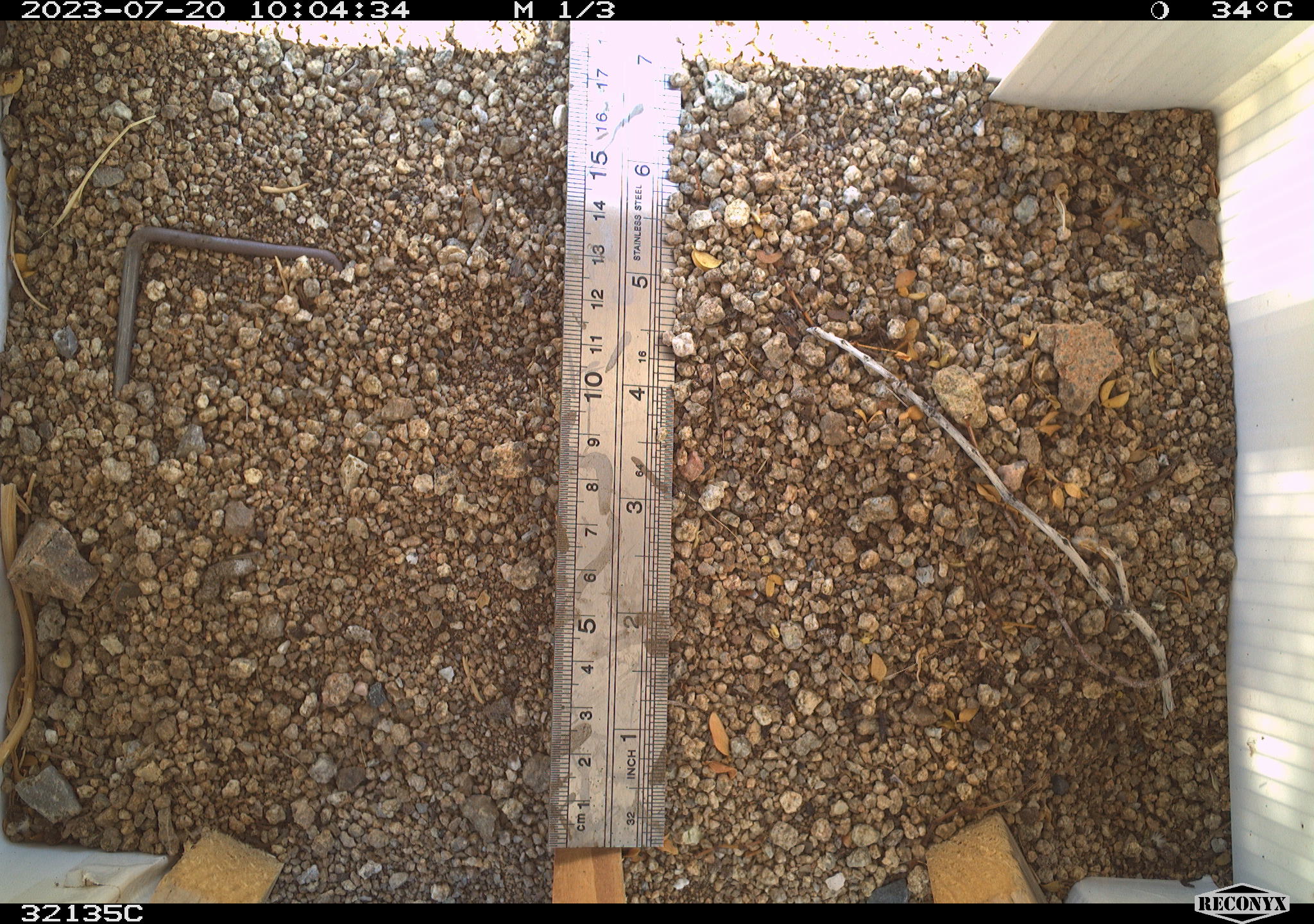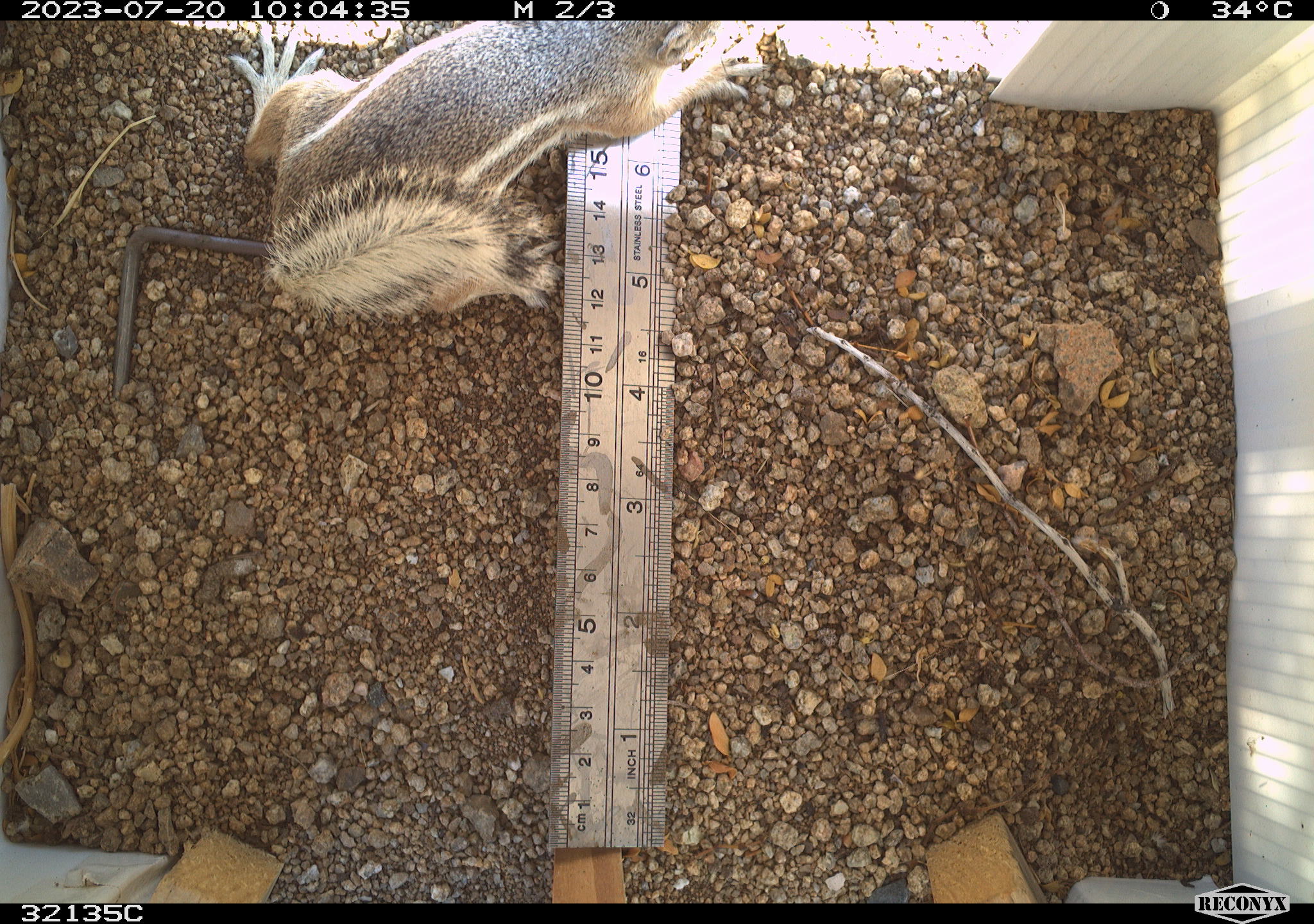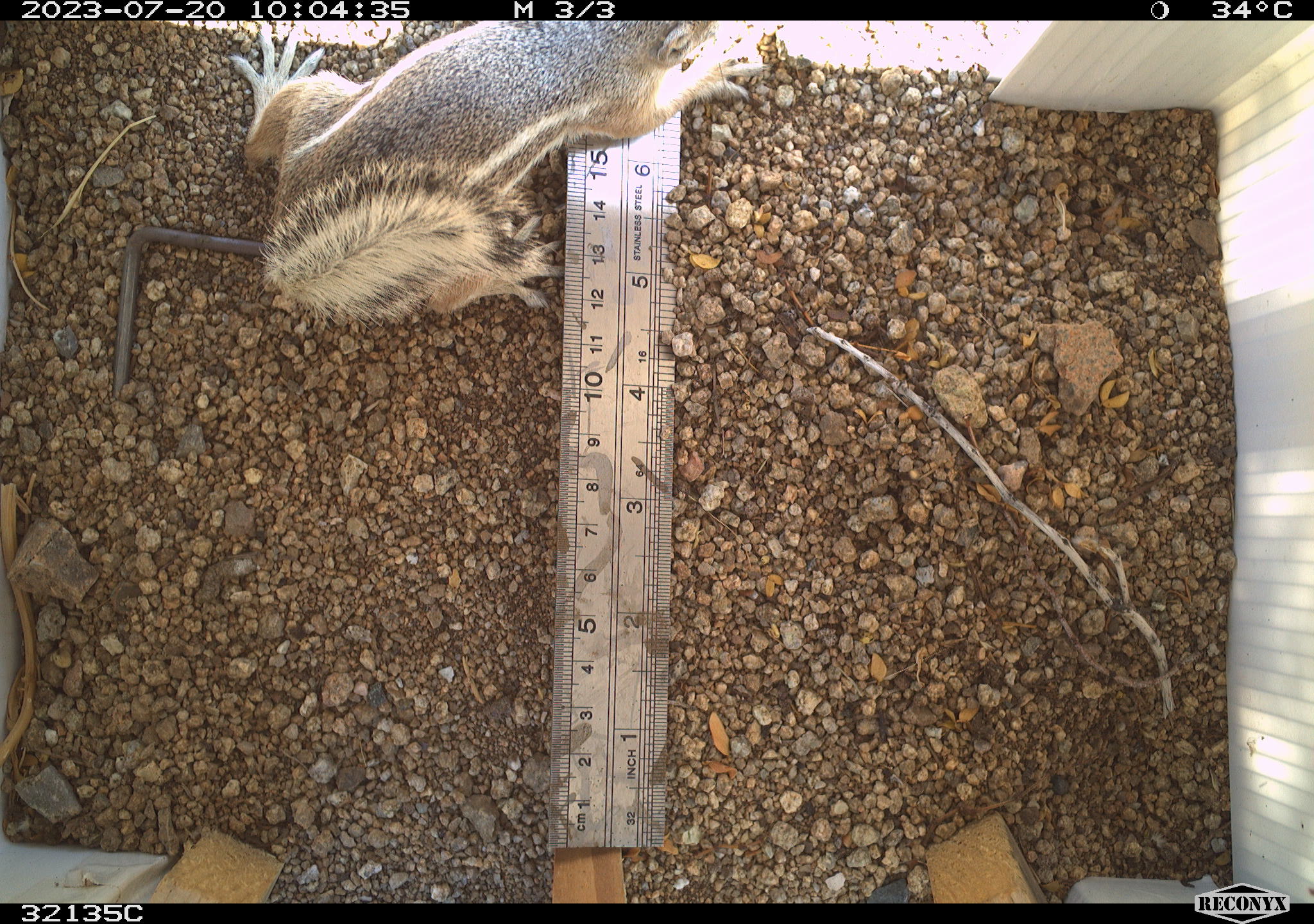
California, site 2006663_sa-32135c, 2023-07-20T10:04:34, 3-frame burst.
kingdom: Animalia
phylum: Chordata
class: Mammalia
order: Rodentia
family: Sciuridae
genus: Ammospermophilus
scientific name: Ammospermophilus leucurus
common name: white-tailed antelope squirrel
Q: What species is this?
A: White-tailed antelope squirrel (Ammospermophilus leucurus).